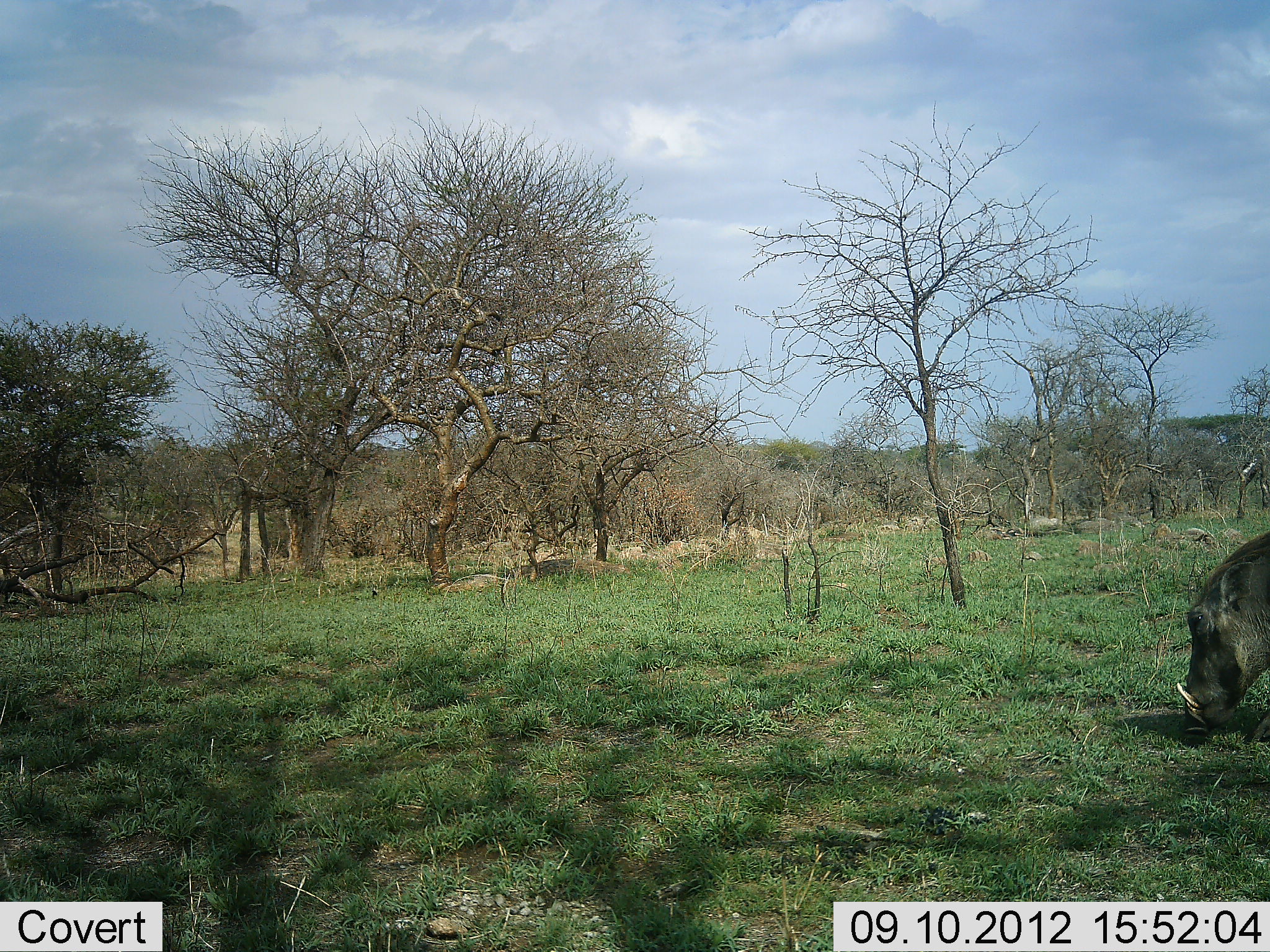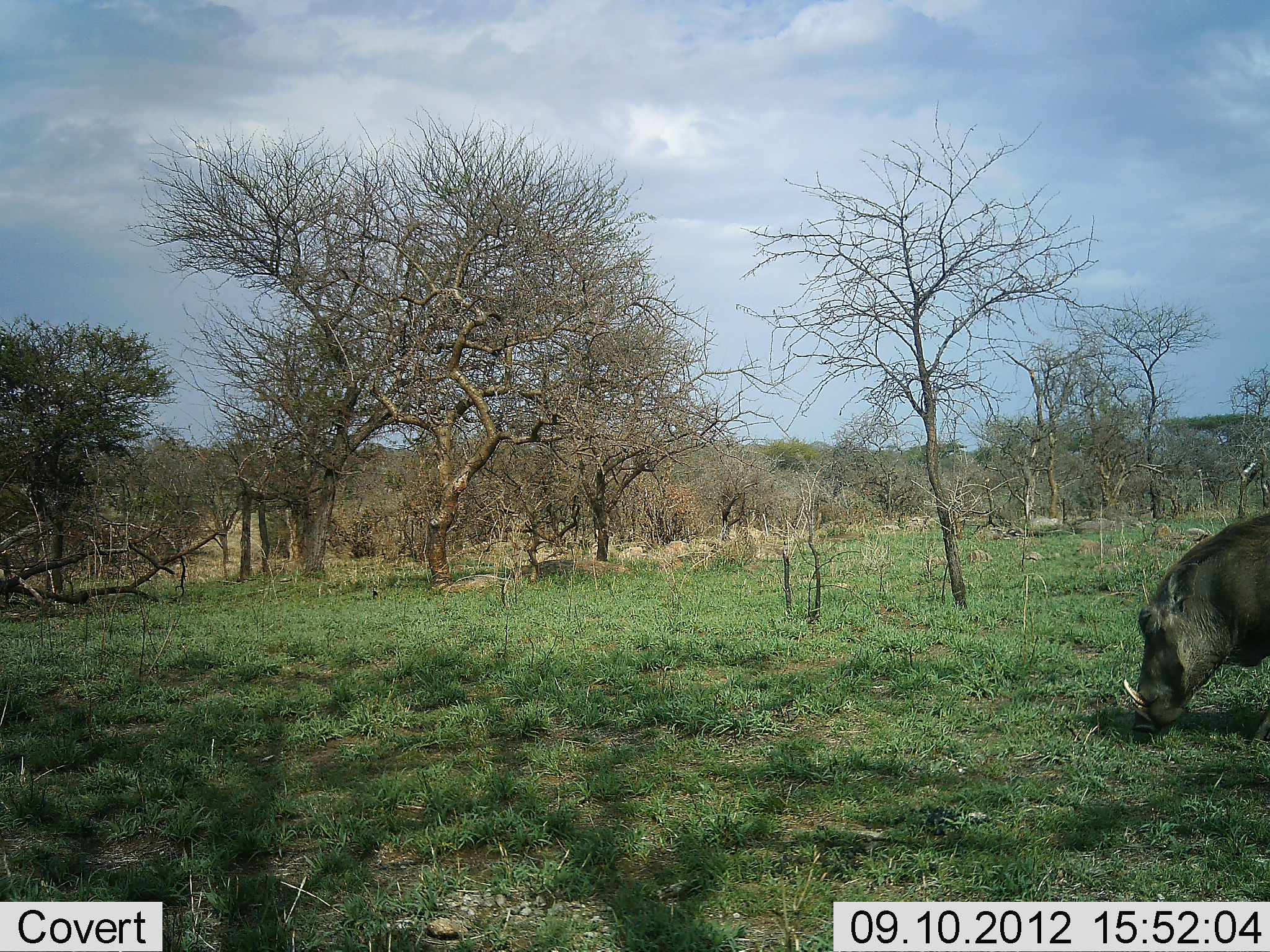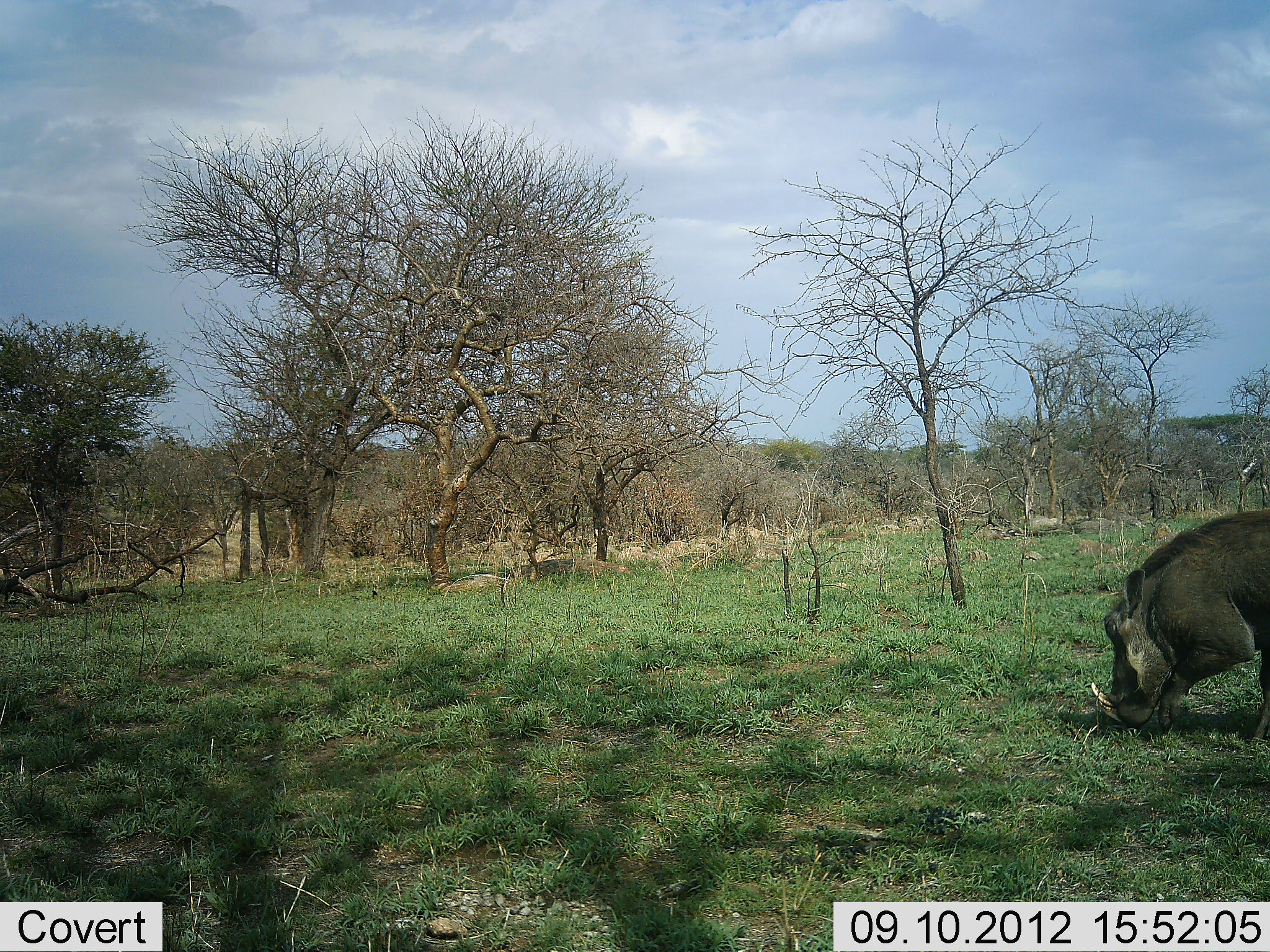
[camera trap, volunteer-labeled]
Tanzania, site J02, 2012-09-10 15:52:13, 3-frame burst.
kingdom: Animalia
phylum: Chordata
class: Mammalia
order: Artiodactyla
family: Suidae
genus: Phacochoerus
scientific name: Phacochoerus africanus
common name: warthog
Warthog (Phacochoerus africanus), count 1. Behavior (volunteer vote fractions): standing 0%, resting 0%, moving 50%, interacting 0%. Young present (vote fraction): 0%. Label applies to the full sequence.